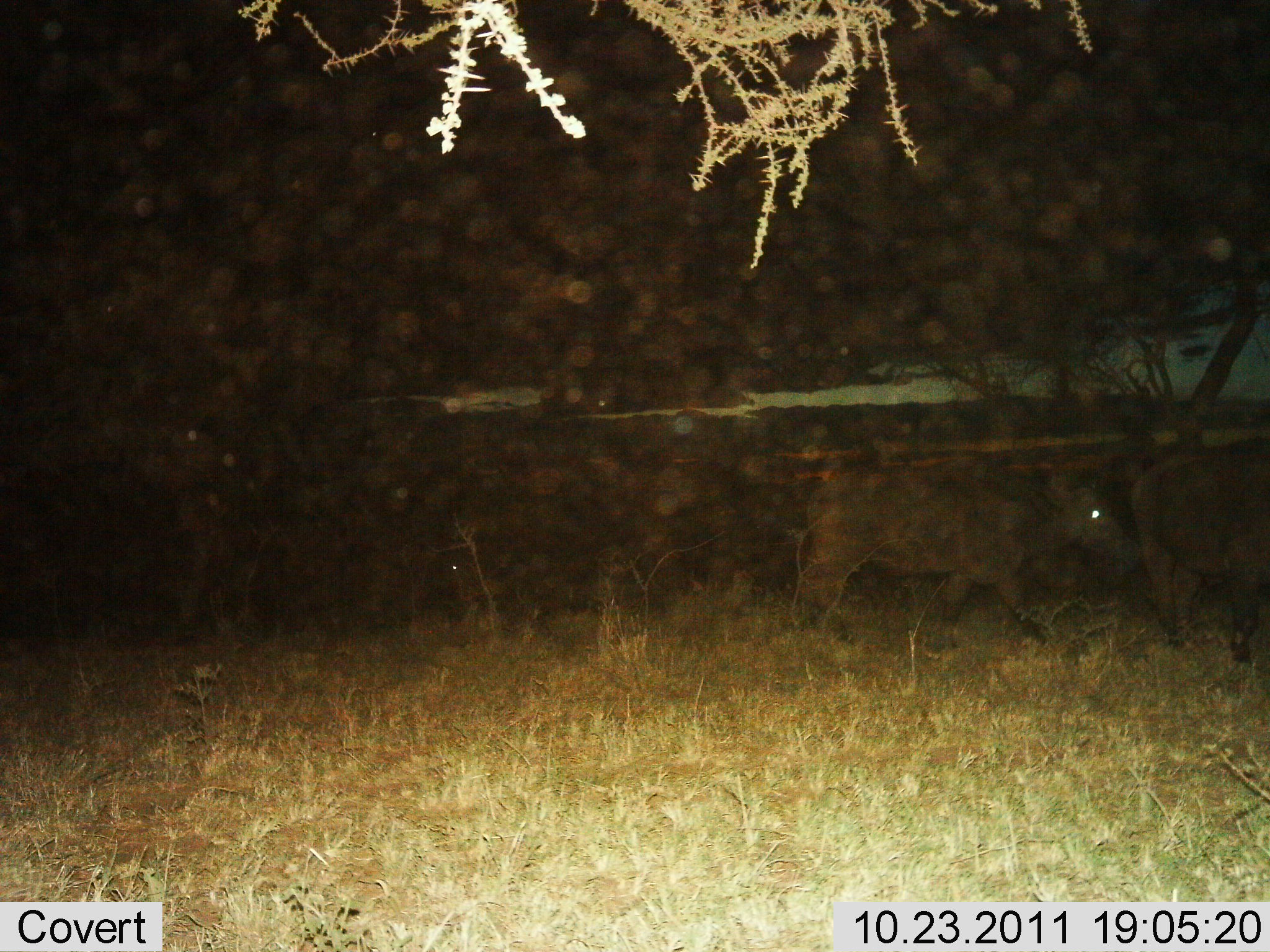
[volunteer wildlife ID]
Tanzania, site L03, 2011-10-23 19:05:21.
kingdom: Animalia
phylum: Chordata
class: Mammalia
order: Artiodactyla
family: Bovidae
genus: Syncerus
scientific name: Syncerus caffer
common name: cape buffalo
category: buffalo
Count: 2.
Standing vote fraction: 22%.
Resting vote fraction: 0%.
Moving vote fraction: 89%.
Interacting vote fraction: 0%.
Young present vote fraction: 11%.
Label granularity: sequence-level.